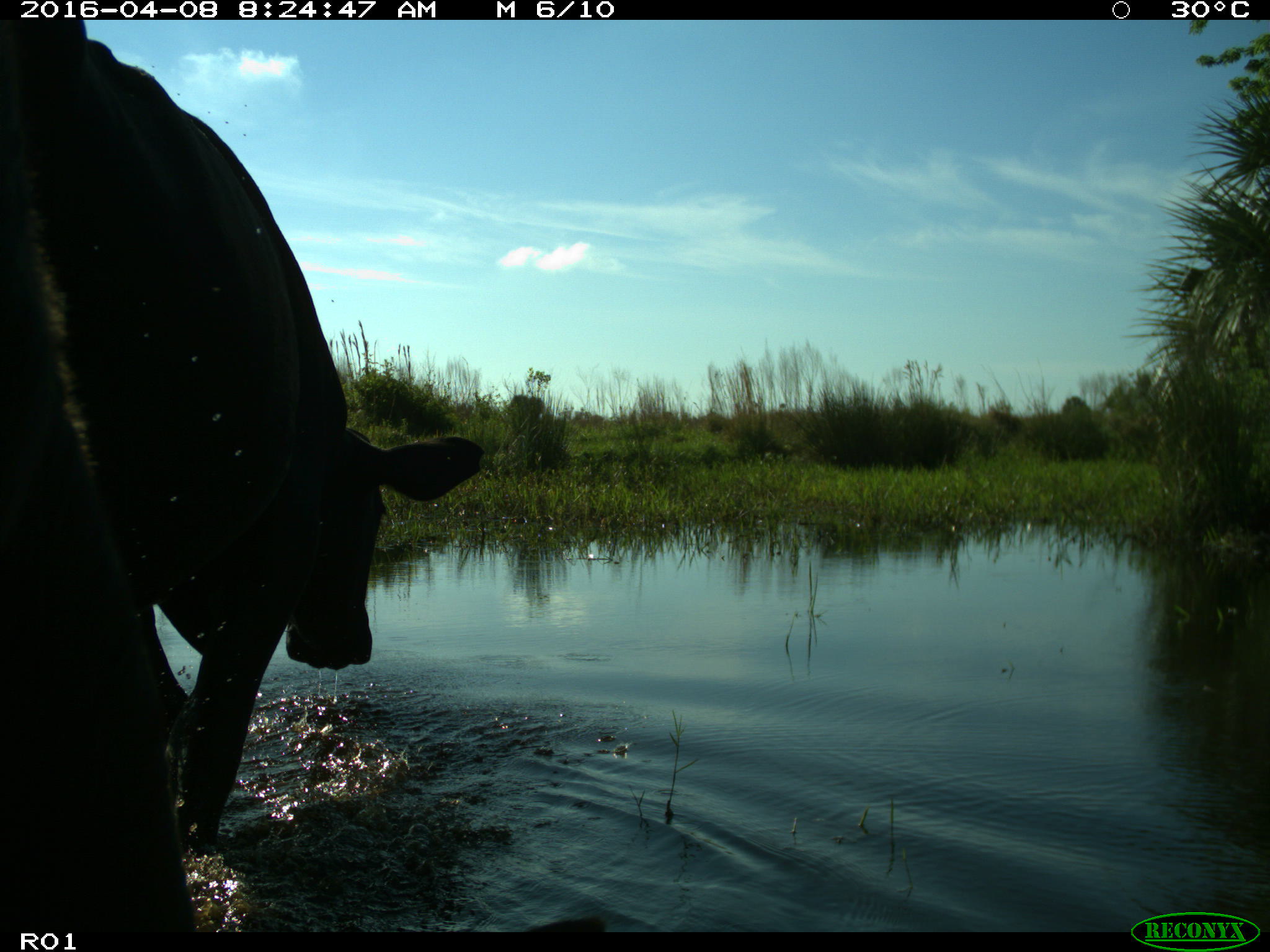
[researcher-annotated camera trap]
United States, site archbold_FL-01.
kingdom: Animalia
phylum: Chordata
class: Mammalia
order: Artiodactyla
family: Bovidae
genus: Bos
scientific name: Bos taurus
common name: domestic cow